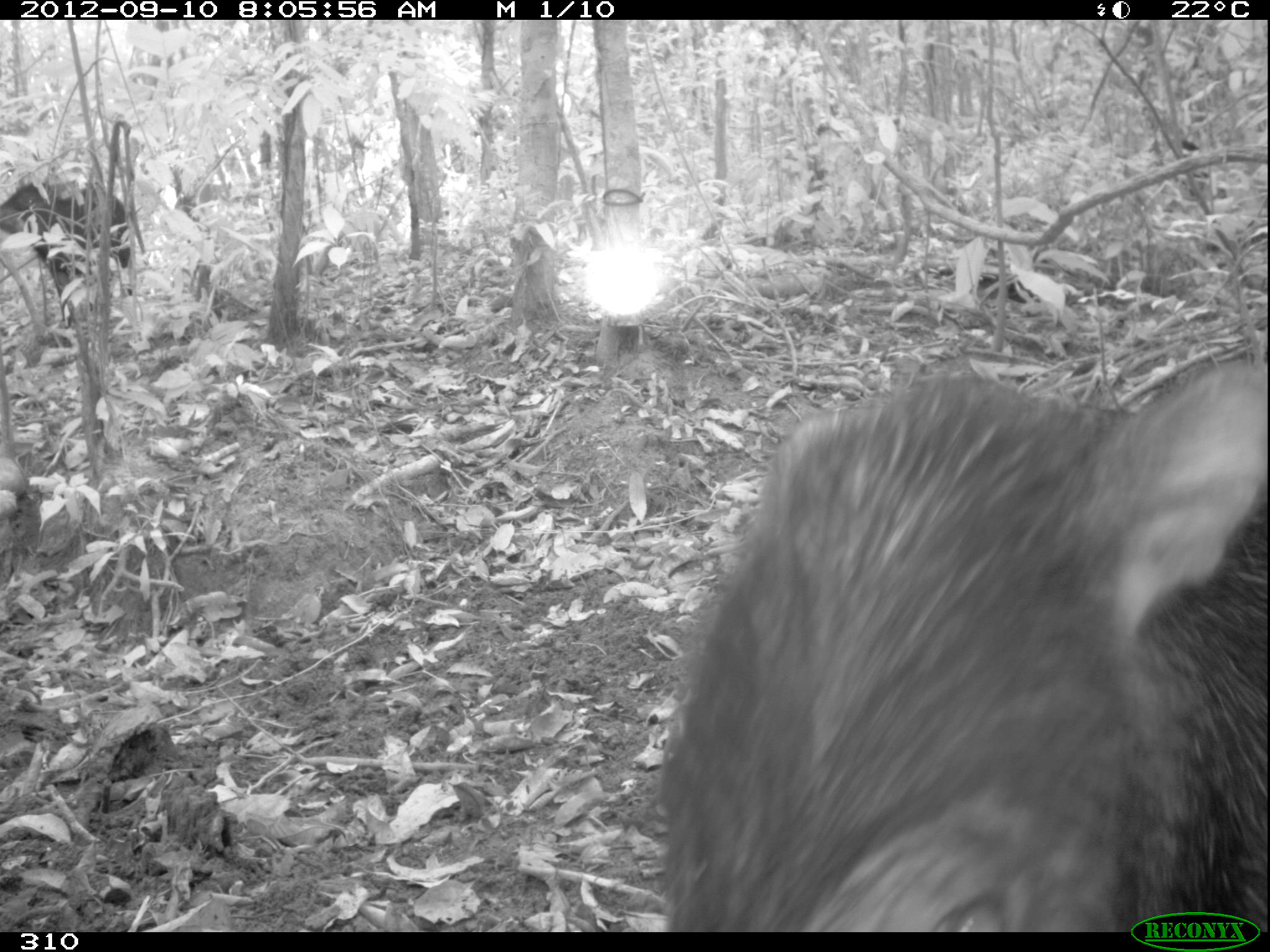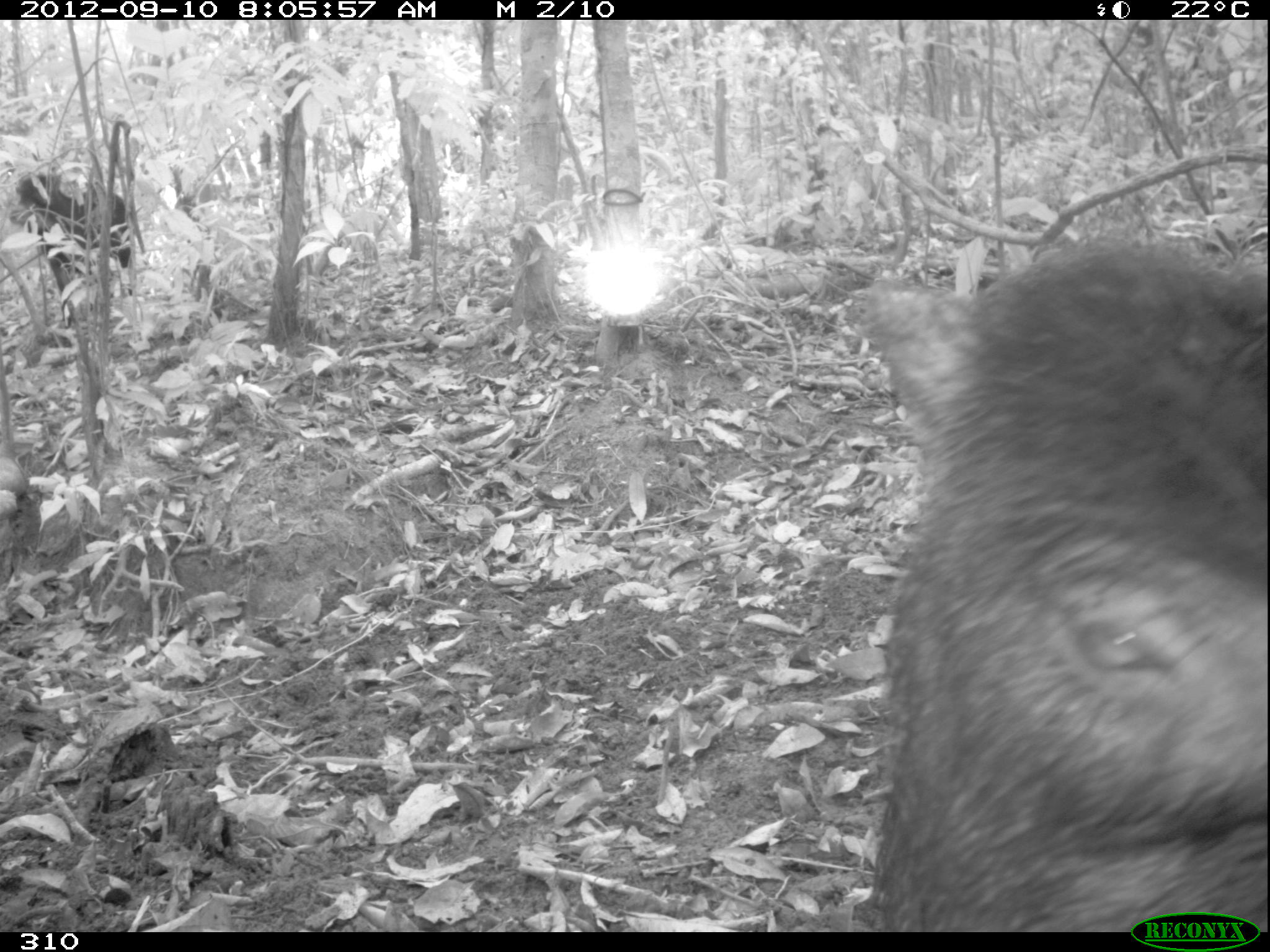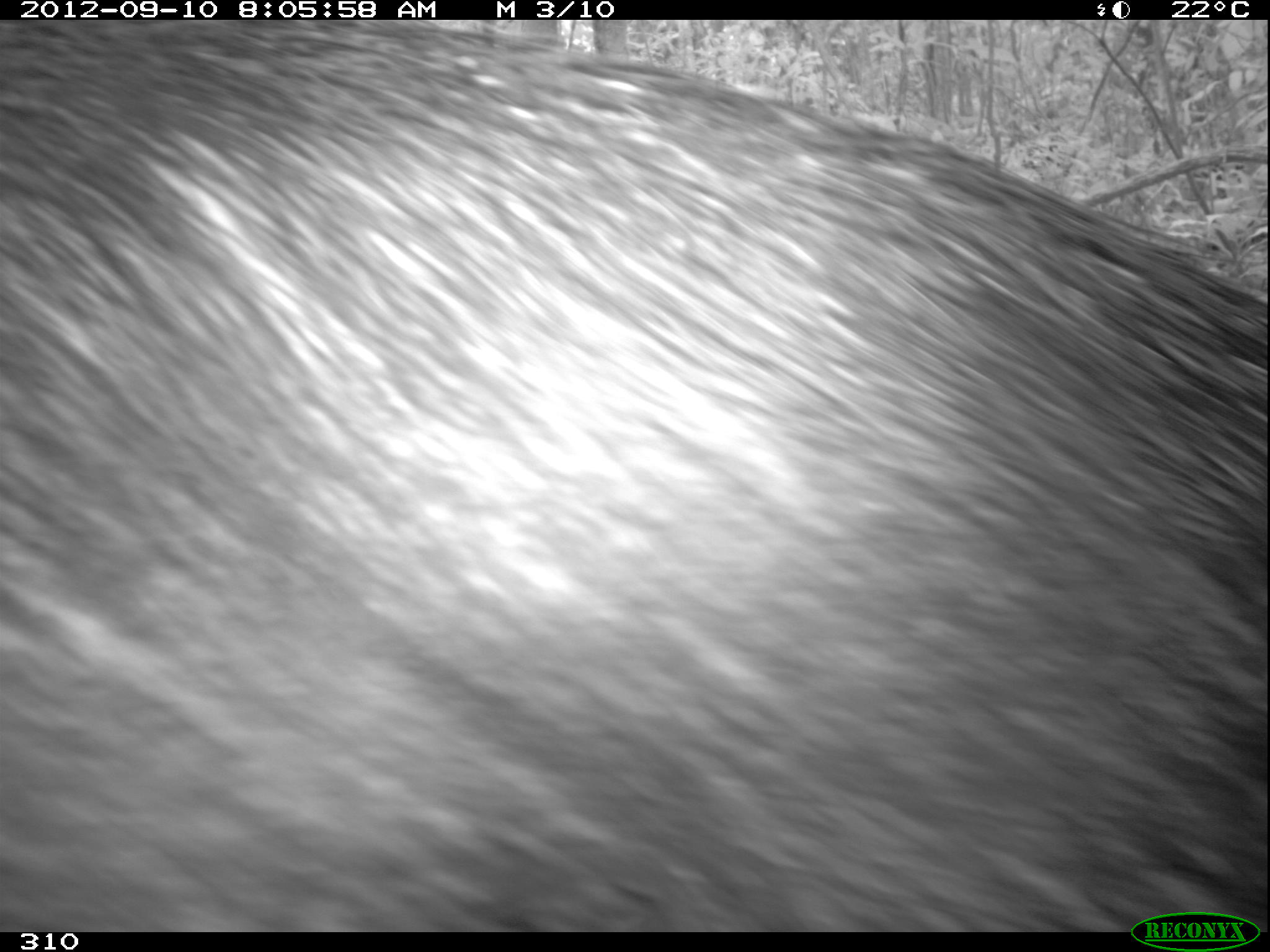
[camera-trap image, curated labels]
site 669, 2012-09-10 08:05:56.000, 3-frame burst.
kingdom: Animalia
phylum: Chordata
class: Mammalia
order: Artiodactyla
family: Tayassuidae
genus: Tayassu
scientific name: Tayassu pecari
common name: white-lipped peccary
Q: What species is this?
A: Tayassu pecari (white-lipped peccary).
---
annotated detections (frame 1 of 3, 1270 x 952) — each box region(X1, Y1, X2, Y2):
tayassu pecari: region(657, 358, 1267, 932); region(0, 179, 129, 323); region(1151, 137, 1229, 202)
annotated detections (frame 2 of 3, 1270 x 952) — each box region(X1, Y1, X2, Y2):
tayassu pecari: region(864, 239, 1267, 932); region(17, 169, 146, 287)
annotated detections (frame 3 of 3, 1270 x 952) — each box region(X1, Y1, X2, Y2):
tayassu pecari: region(0, 19, 1267, 931)